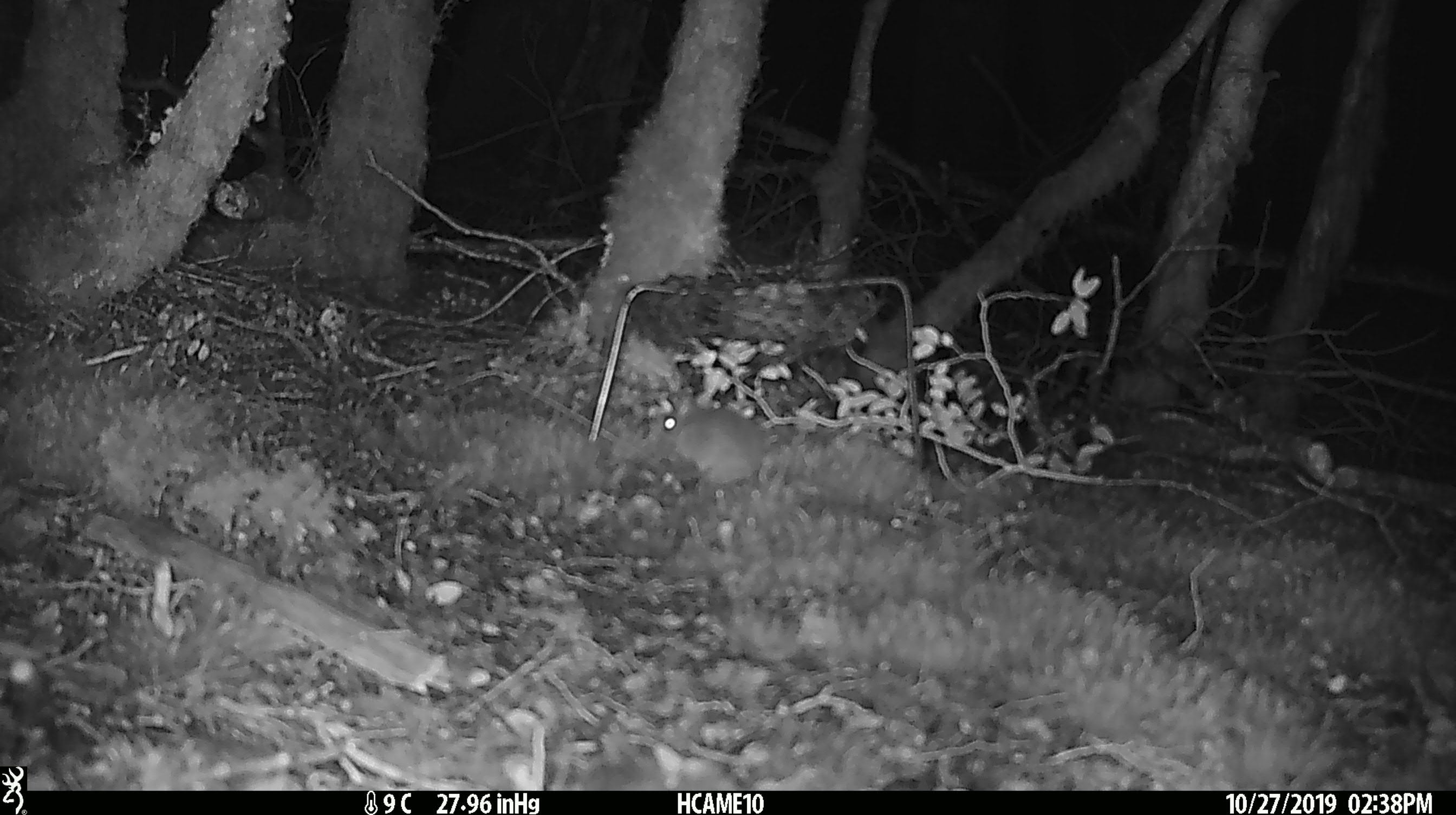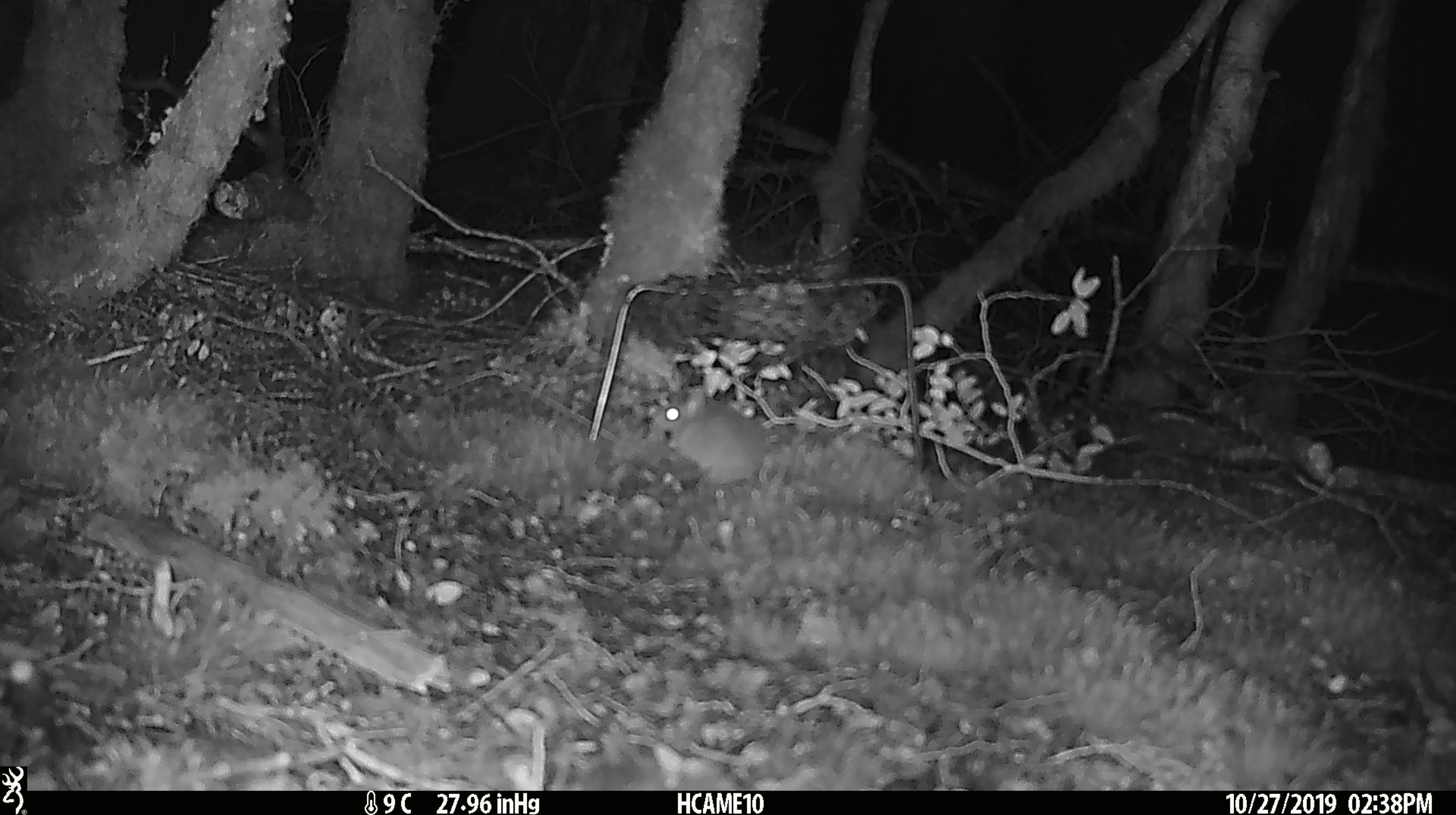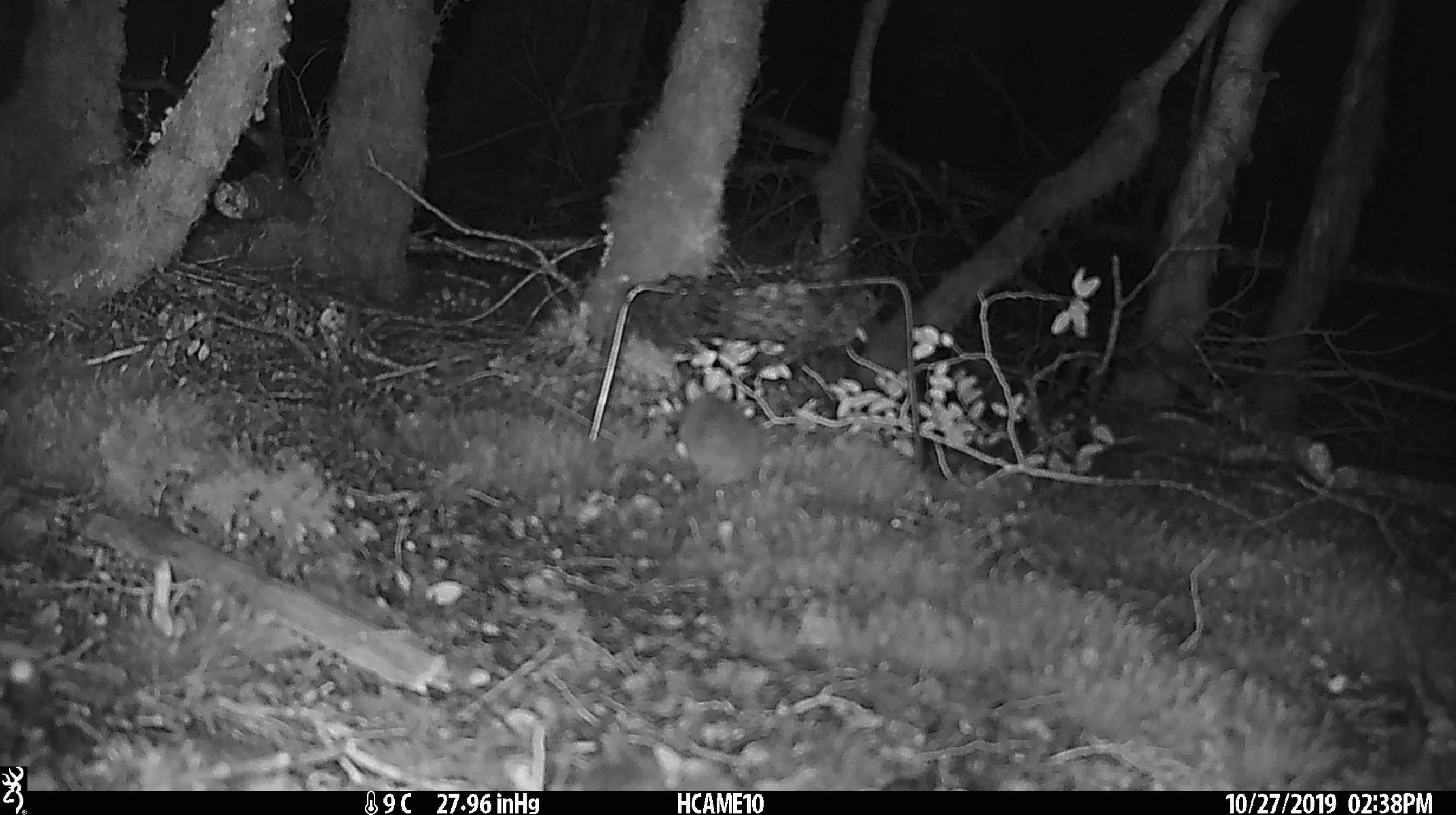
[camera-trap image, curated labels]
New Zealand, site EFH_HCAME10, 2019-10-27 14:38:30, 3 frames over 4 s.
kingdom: Animalia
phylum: Chordata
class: Mammalia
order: Rodentia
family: Muridae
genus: Mus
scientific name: Mus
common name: mouse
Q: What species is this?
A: Mouse (Mus).